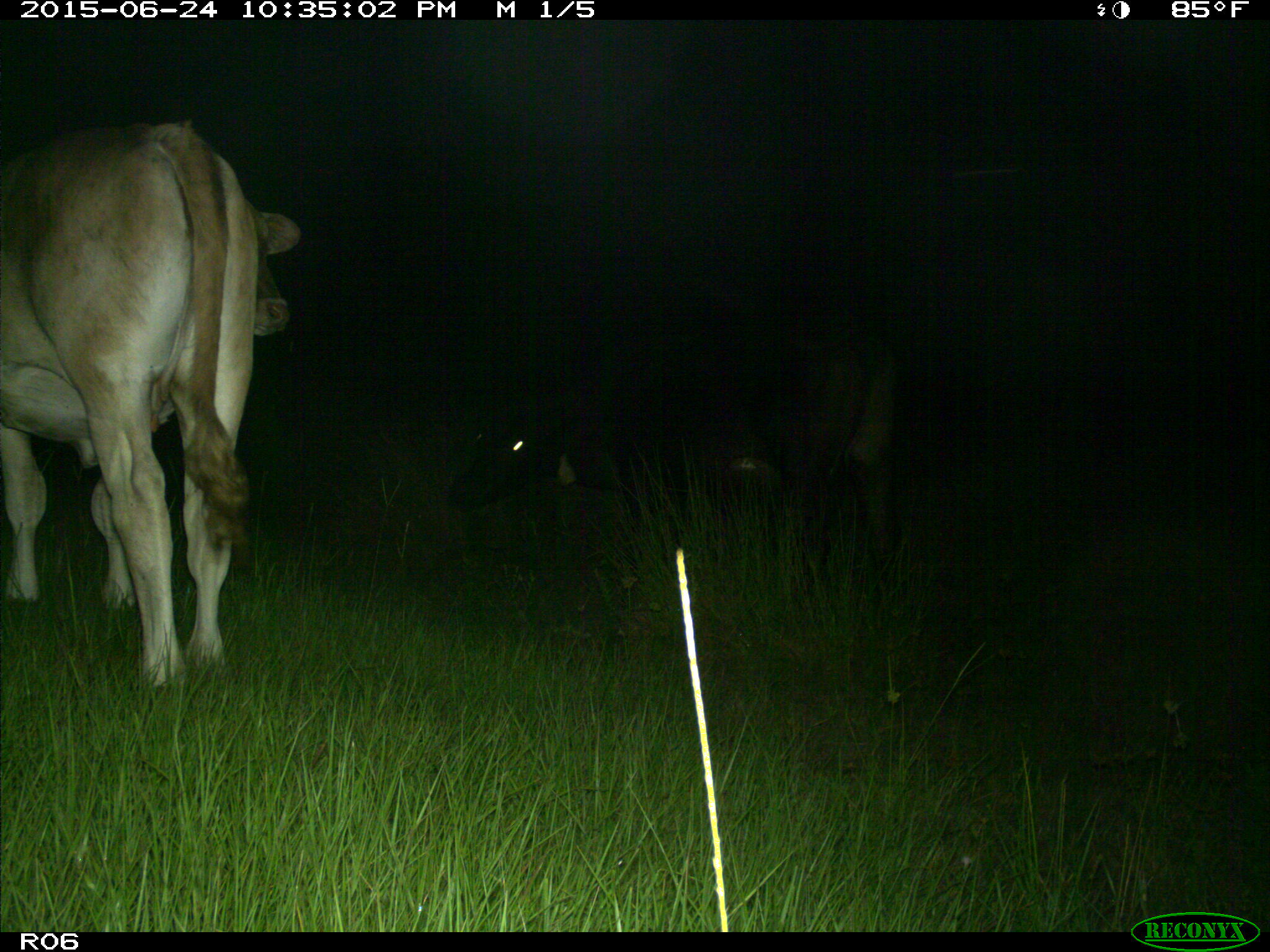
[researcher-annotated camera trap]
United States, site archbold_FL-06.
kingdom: Animalia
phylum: Chordata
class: Mammalia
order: Artiodactyla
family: Bovidae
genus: Bos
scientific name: Bos taurus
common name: domestic cow